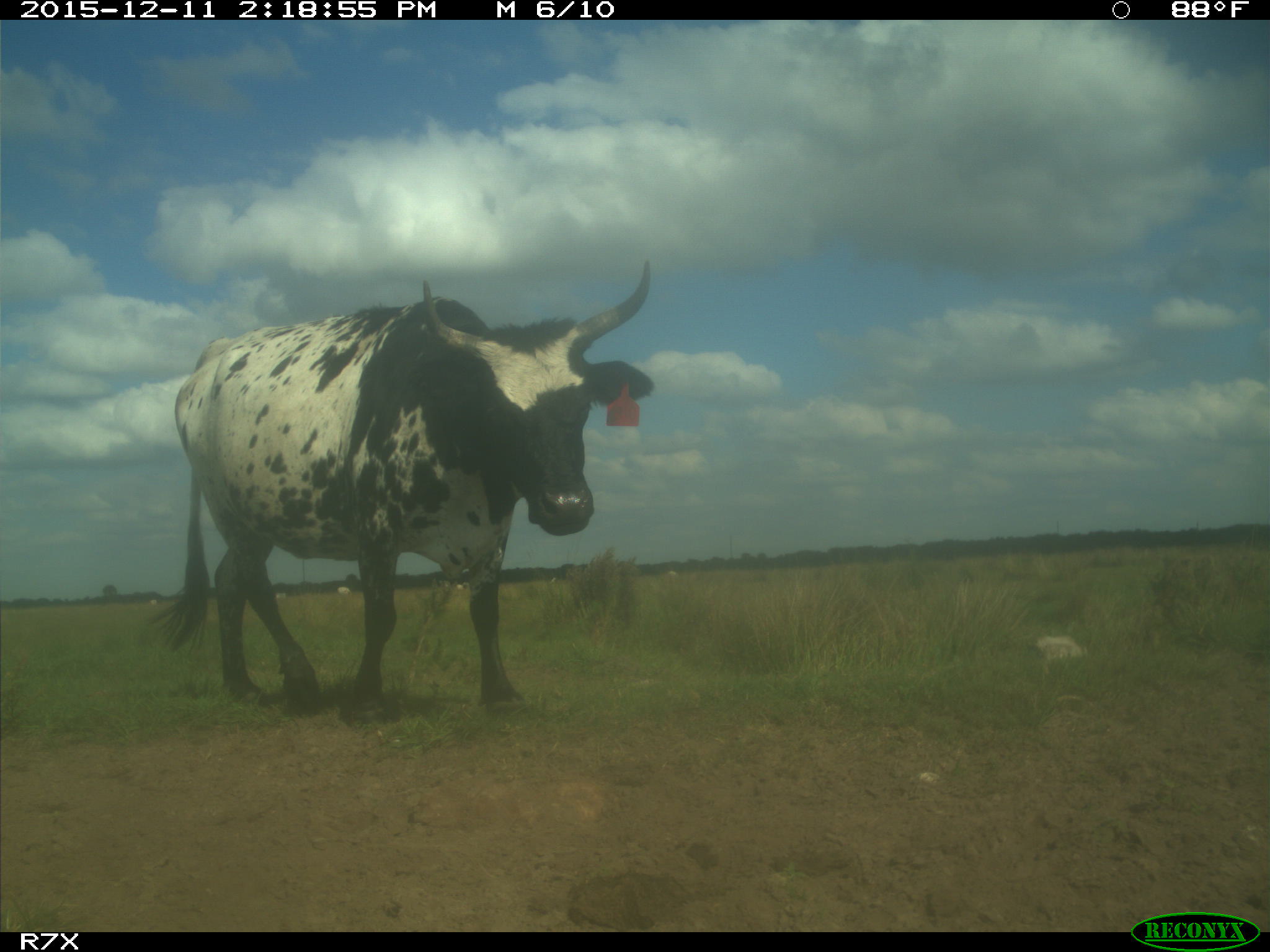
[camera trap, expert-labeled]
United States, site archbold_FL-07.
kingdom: Animalia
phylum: Chordata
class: Mammalia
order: Artiodactyla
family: Bovidae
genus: Bos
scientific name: Bos taurus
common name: domestic cow